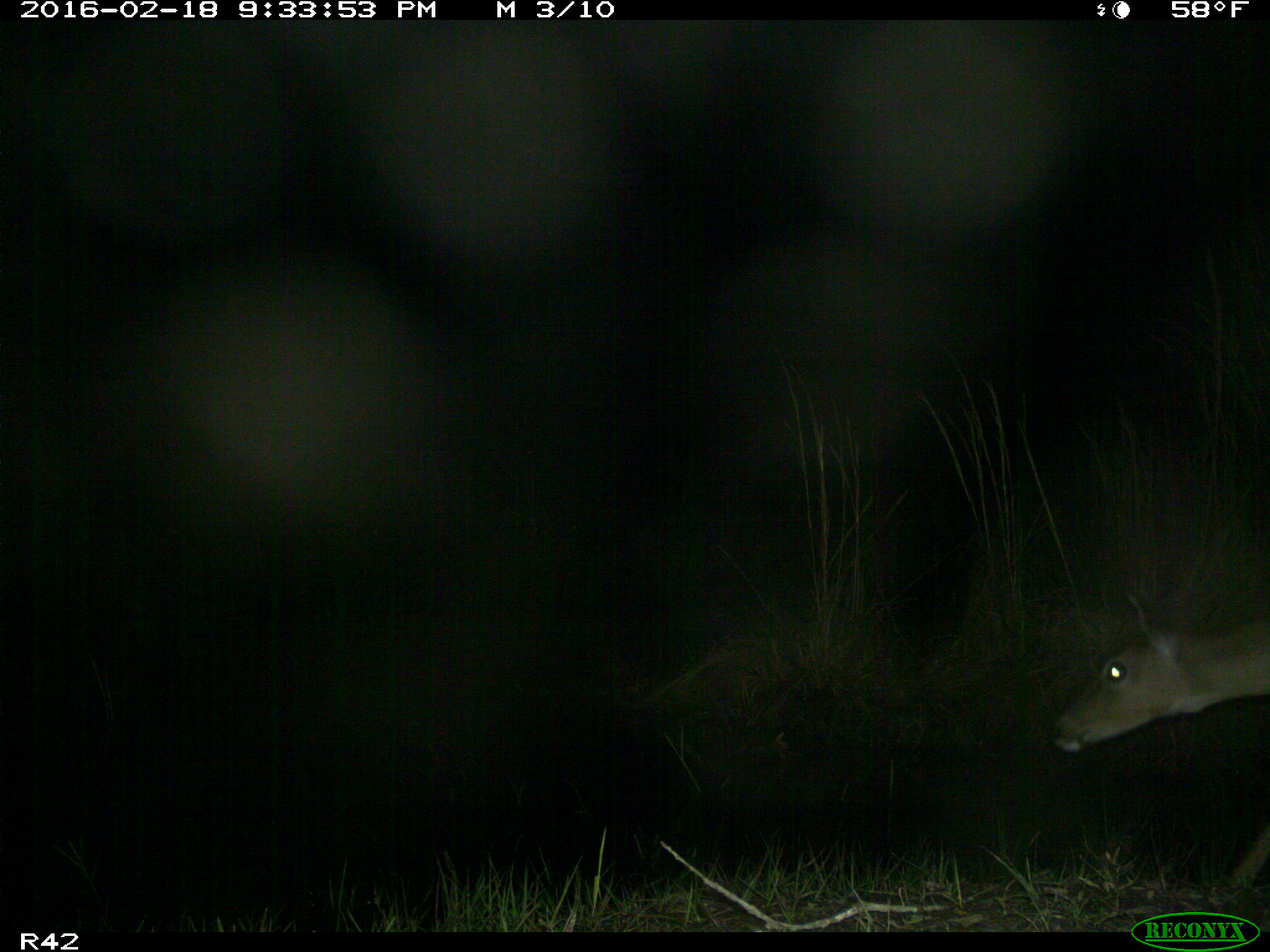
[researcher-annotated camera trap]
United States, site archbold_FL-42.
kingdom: Animalia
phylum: Chordata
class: Mammalia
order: Artiodactyla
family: Cervidae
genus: Odocoileus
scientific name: Odocoileus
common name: deer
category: unidentified deer